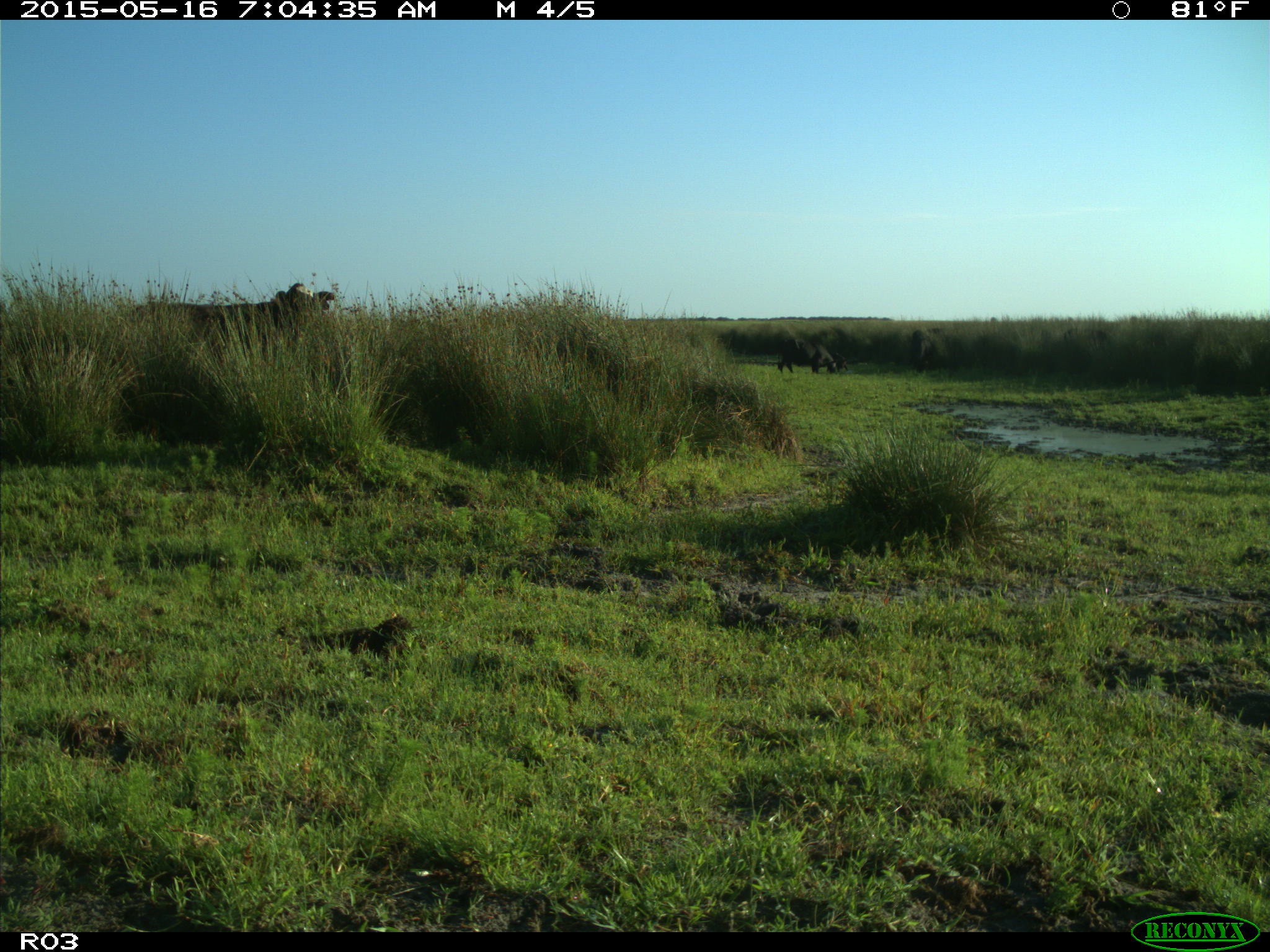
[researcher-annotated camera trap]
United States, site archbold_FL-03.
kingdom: Animalia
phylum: Chordata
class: Mammalia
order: Artiodactyla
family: Bovidae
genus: Bos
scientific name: Bos taurus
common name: domestic cow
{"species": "Bos taurus (domestic cow)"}